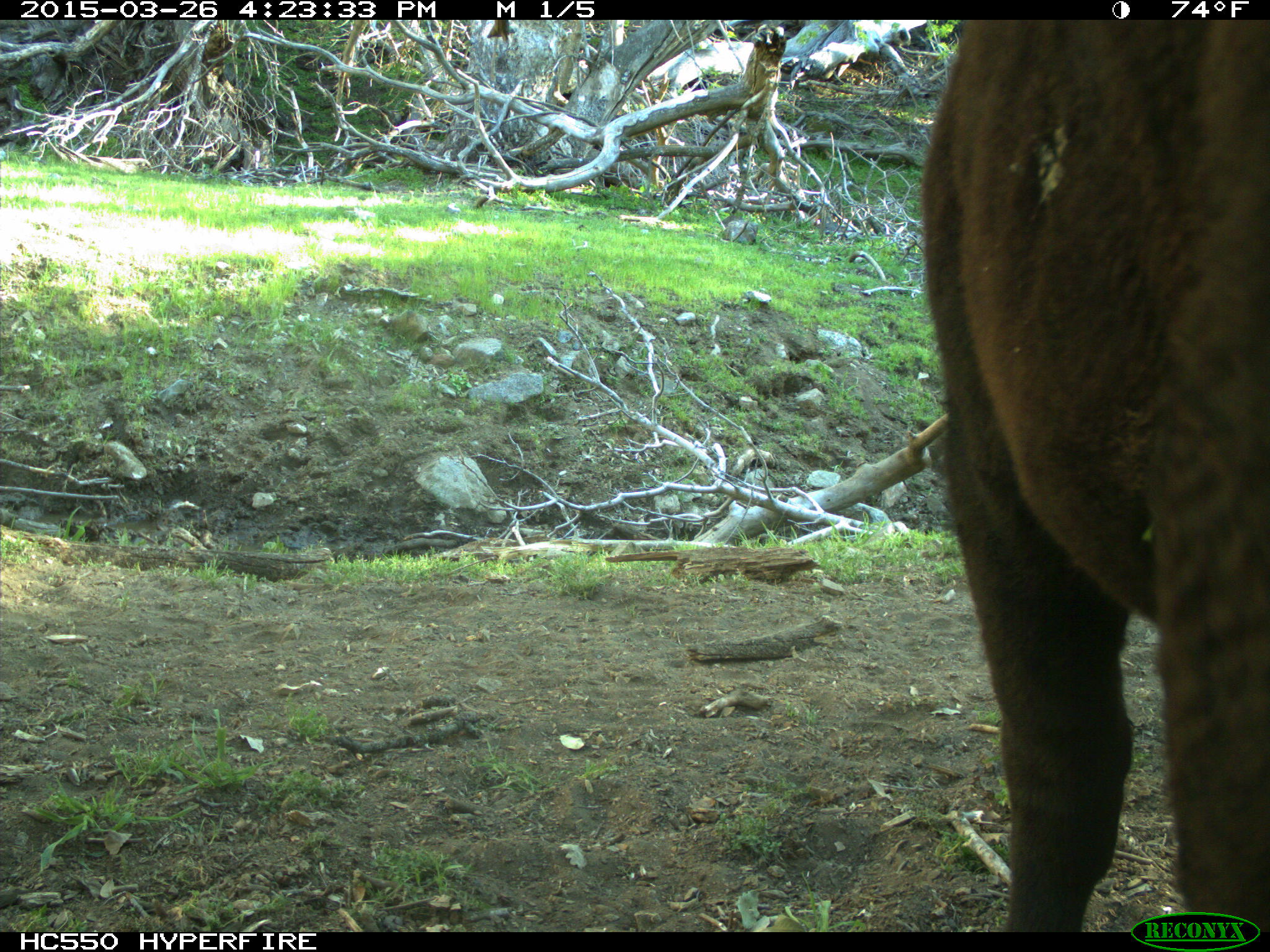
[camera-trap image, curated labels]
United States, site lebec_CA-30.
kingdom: Animalia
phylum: Chordata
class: Mammalia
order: Artiodactyla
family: Bovidae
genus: Bos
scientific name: Bos taurus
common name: domestic cow